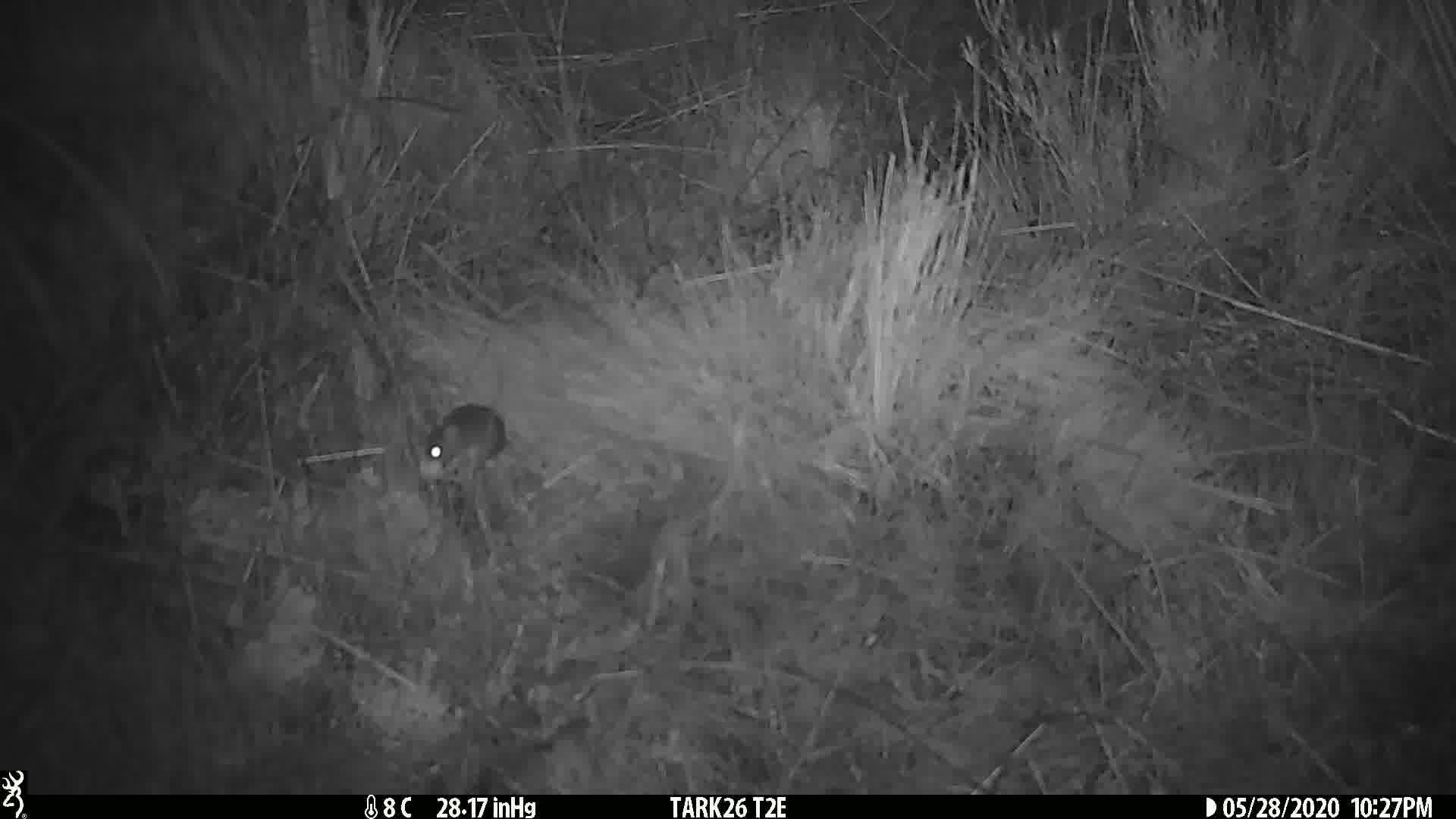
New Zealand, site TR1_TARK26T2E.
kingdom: Animalia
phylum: Chordata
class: Mammalia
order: Rodentia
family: Muridae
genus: Mus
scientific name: Mus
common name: mouse